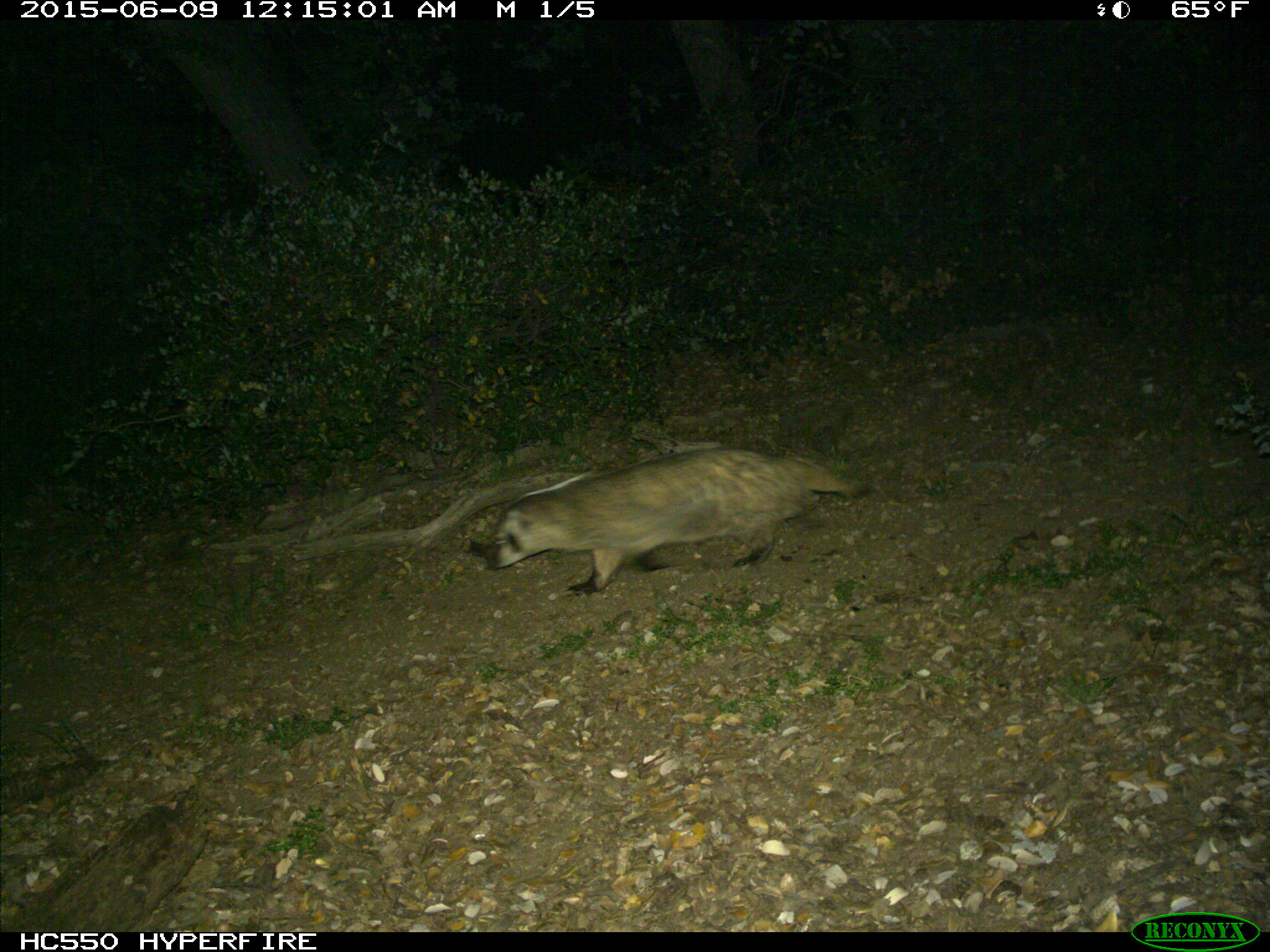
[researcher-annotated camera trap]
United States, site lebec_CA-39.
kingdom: Animalia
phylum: Chordata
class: Mammalia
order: Carnivora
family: Mustelidae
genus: Meles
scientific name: Meles meles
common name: european badger